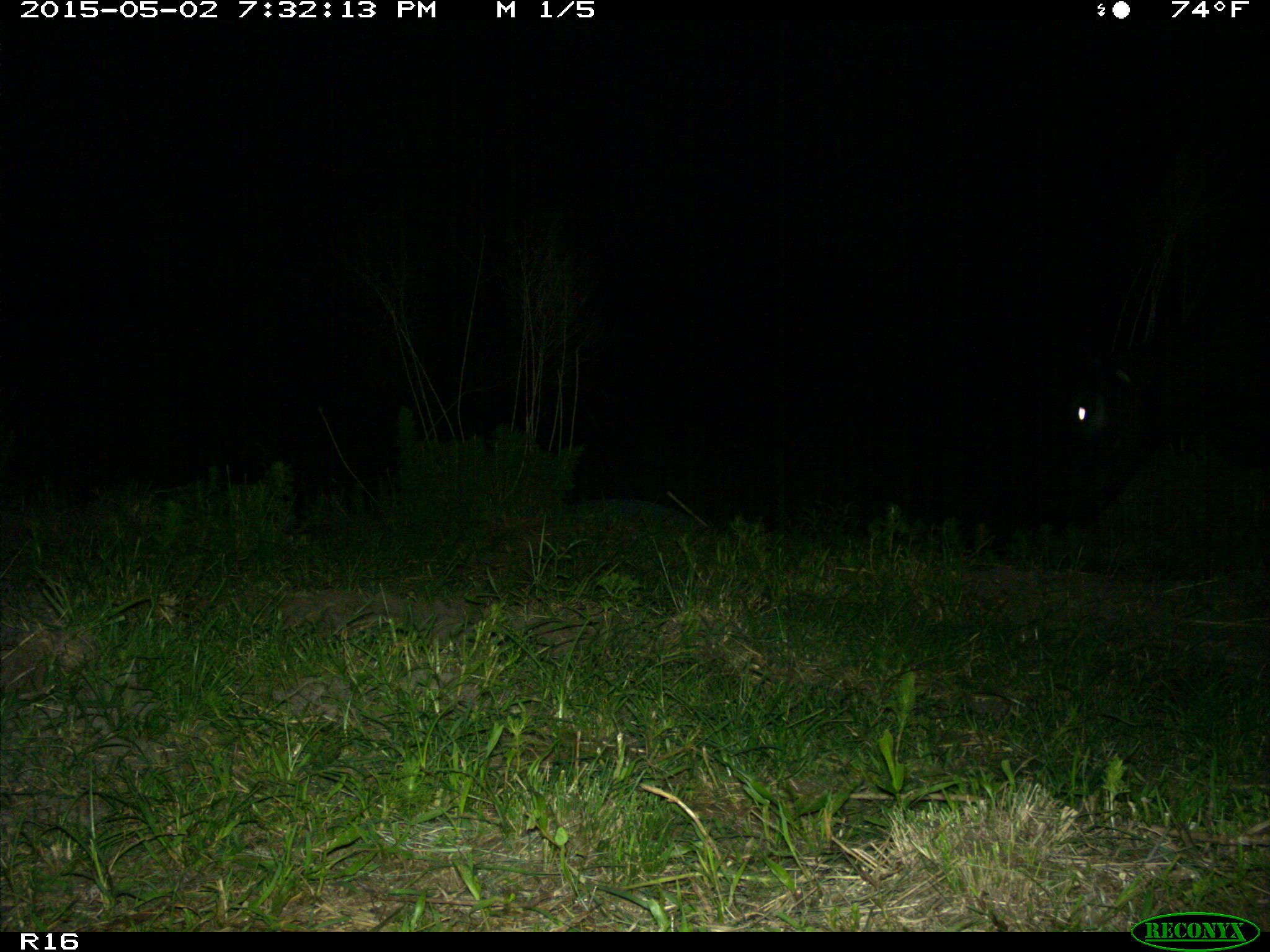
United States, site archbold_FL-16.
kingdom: Animalia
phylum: Chordata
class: Mammalia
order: Artiodactyla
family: Bovidae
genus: Bos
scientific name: Bos taurus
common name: domestic cow